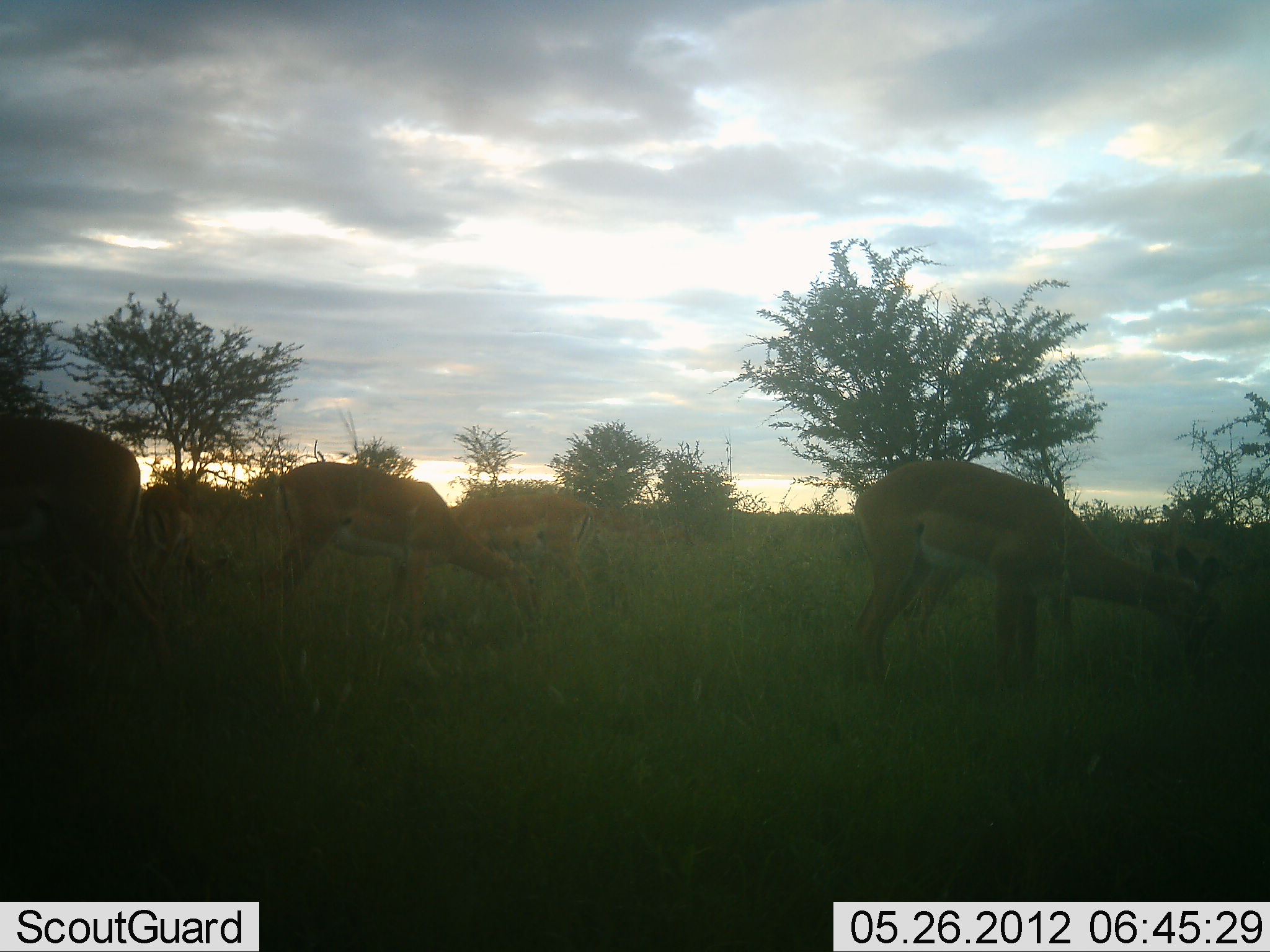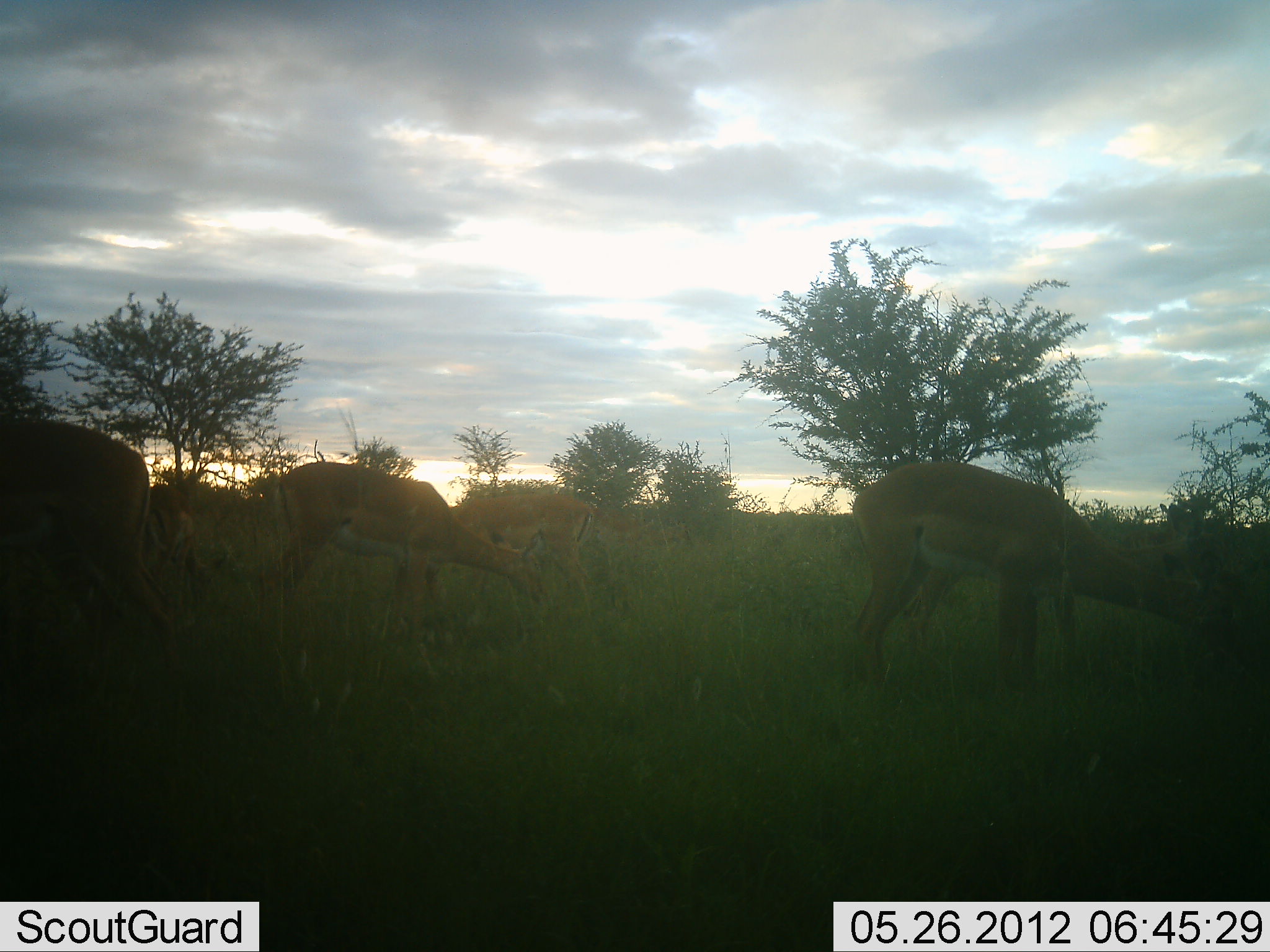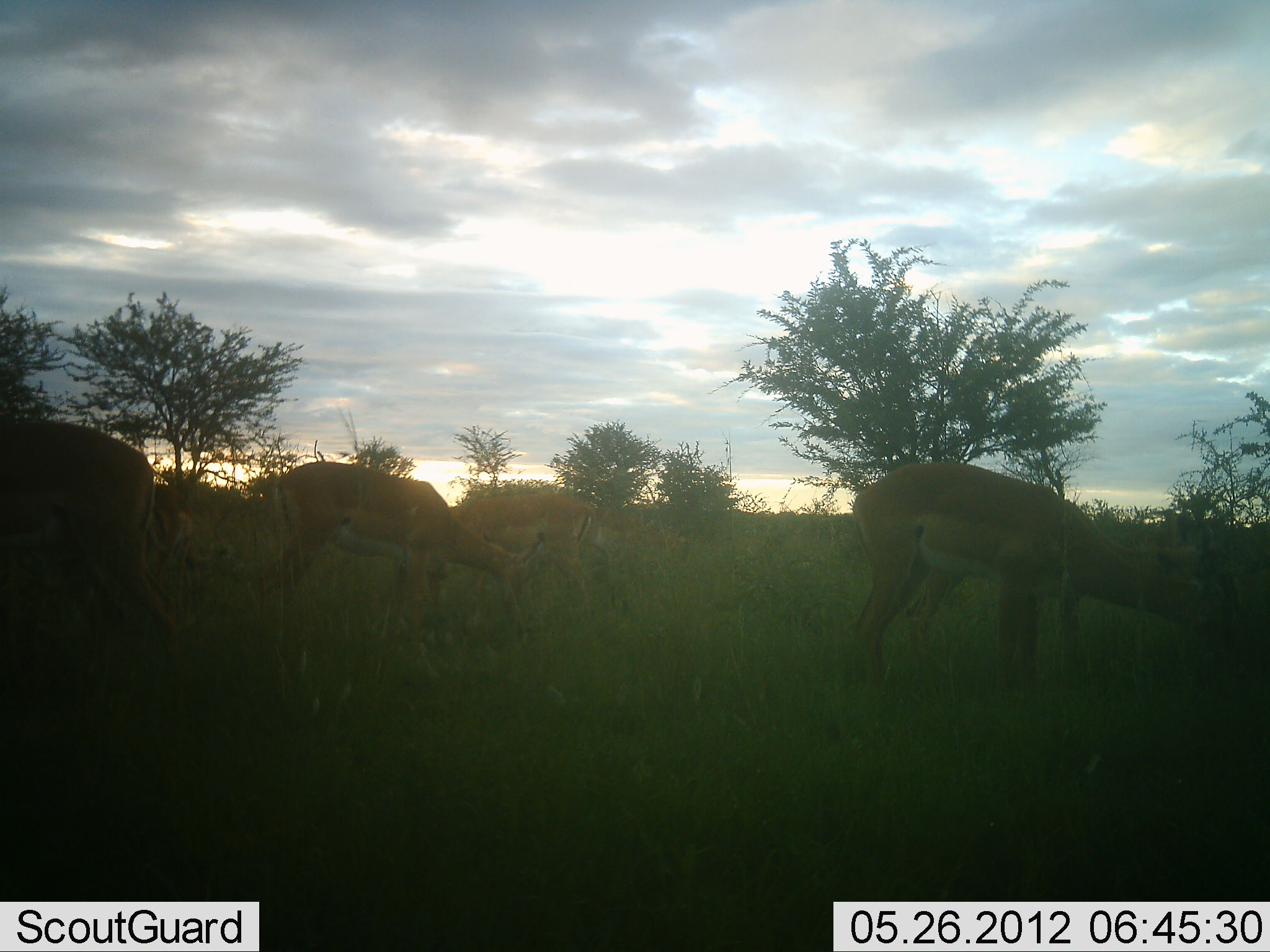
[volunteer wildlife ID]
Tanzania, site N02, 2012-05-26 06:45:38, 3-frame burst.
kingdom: Animalia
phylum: Chordata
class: Mammalia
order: Artiodactyla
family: Bovidae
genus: Aepyceros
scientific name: Aepyceros melampus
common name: impala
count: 6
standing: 20%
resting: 10%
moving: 0%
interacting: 0%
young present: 0%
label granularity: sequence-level